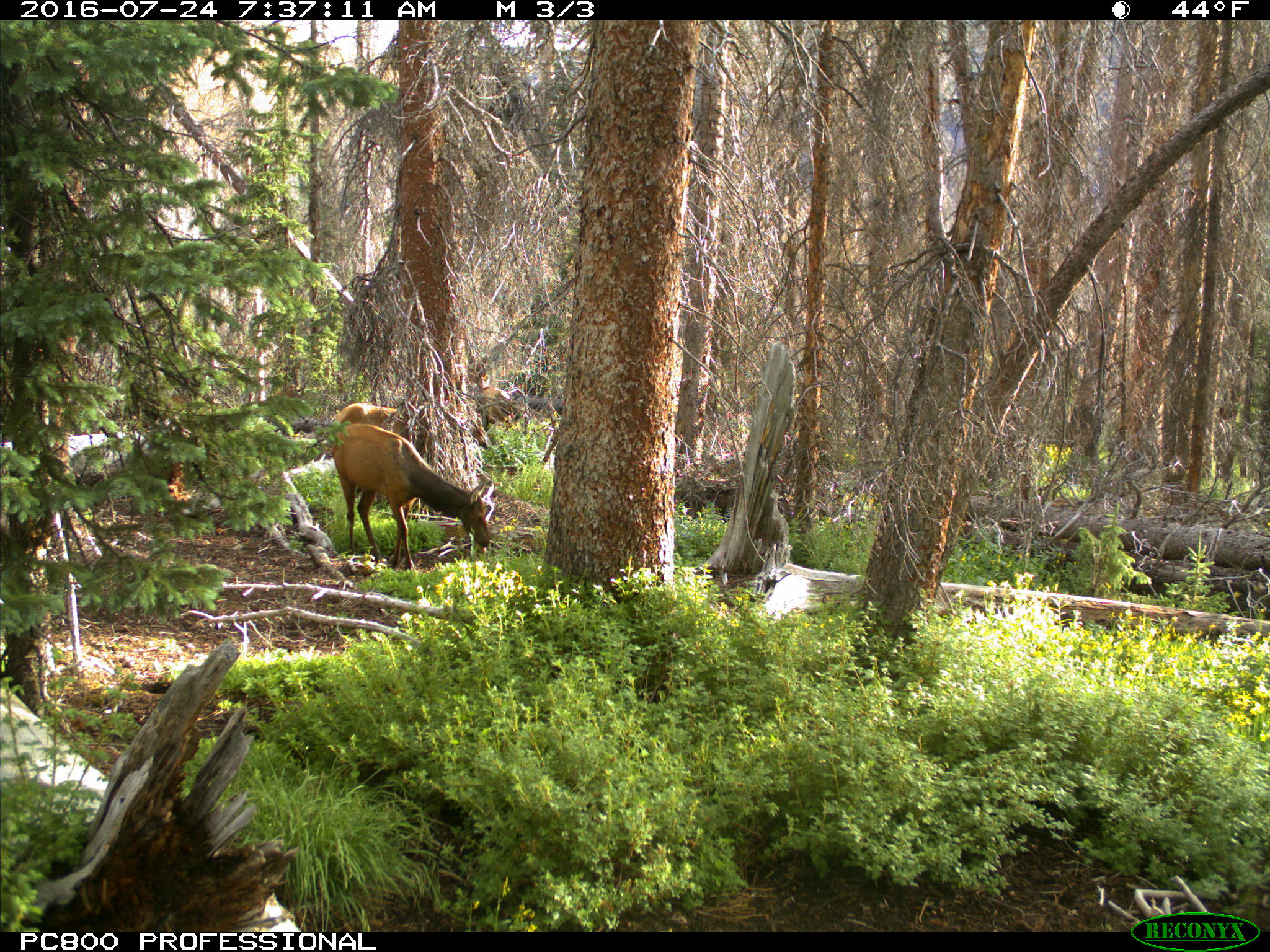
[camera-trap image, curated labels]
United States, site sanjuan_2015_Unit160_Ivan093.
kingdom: Animalia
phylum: Chordata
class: Mammalia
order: Artiodactyla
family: Cervidae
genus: Cervus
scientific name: Cervus elaphus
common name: red deer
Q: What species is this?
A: Cervus elaphus (red deer).